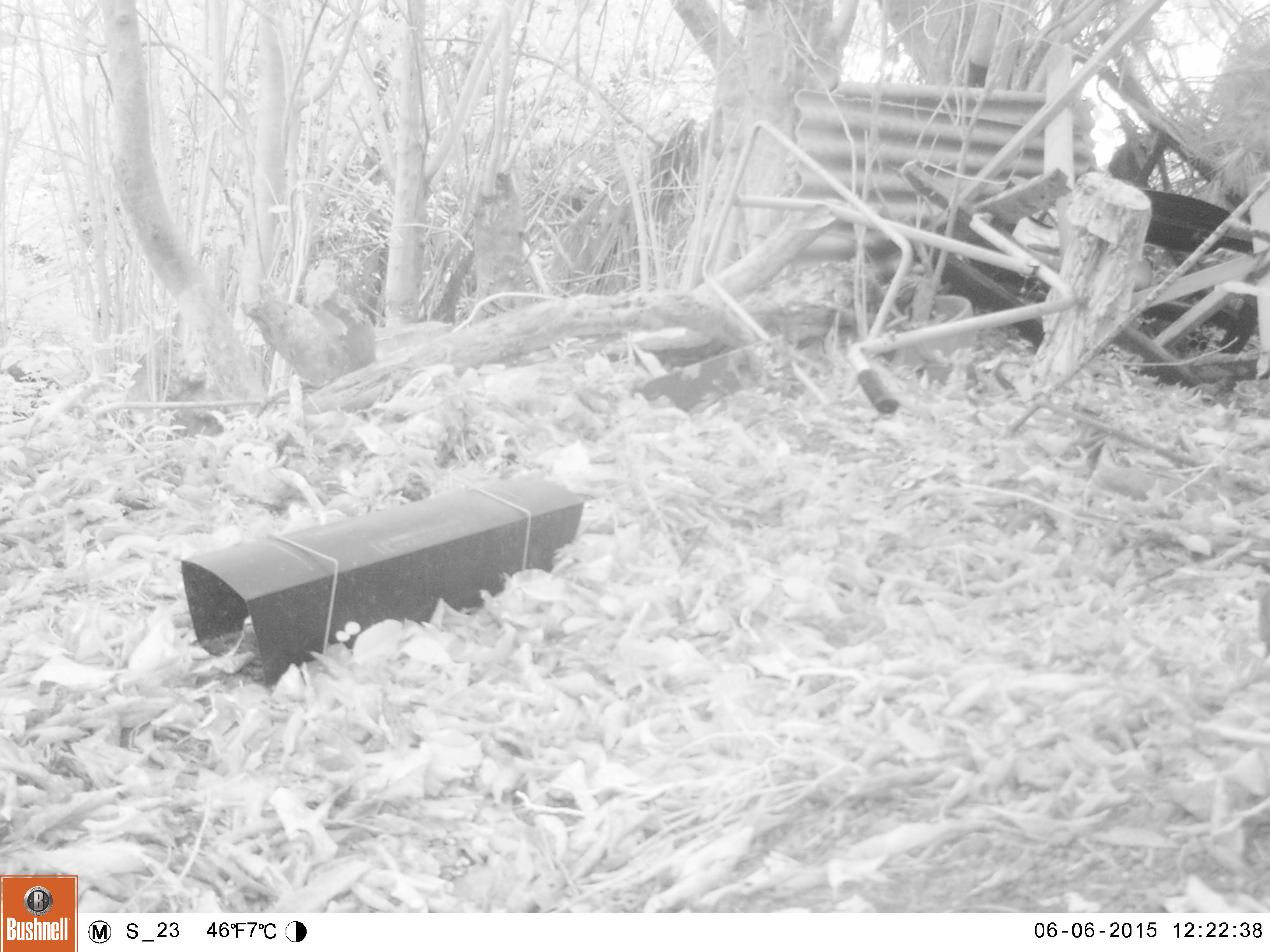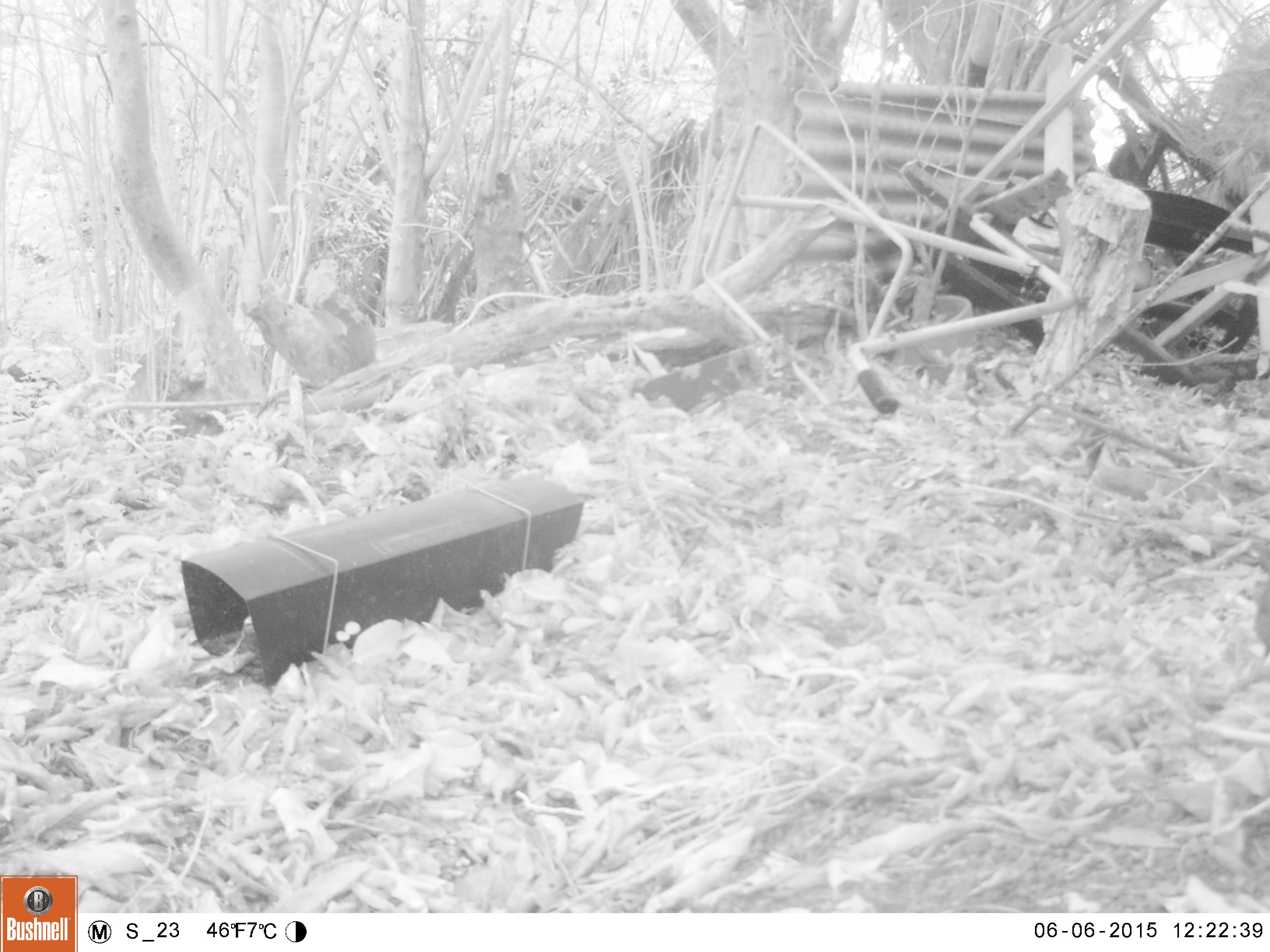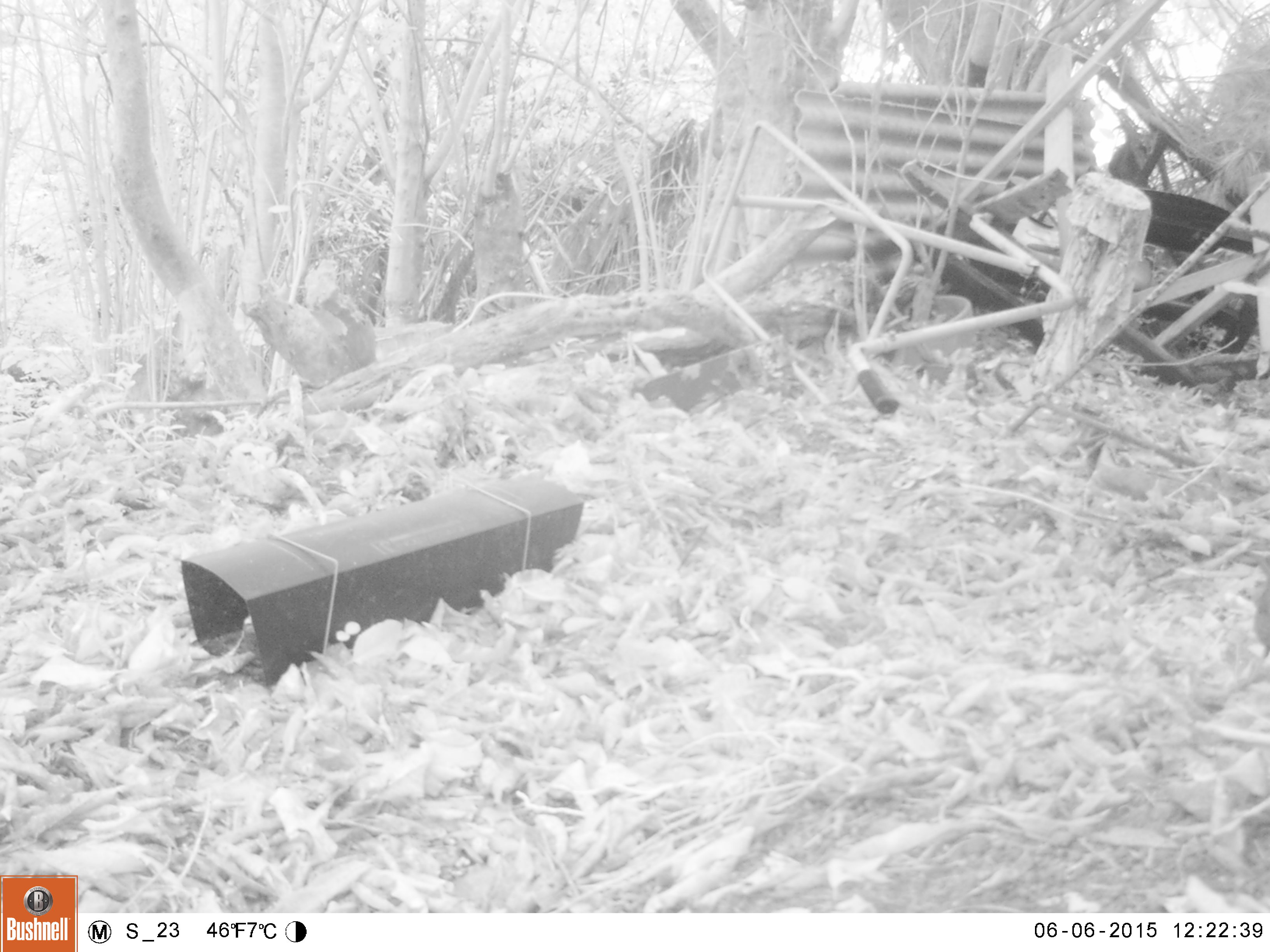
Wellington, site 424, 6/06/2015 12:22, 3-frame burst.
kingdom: Animalia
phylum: Chordata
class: Aves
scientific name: Aves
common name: bird